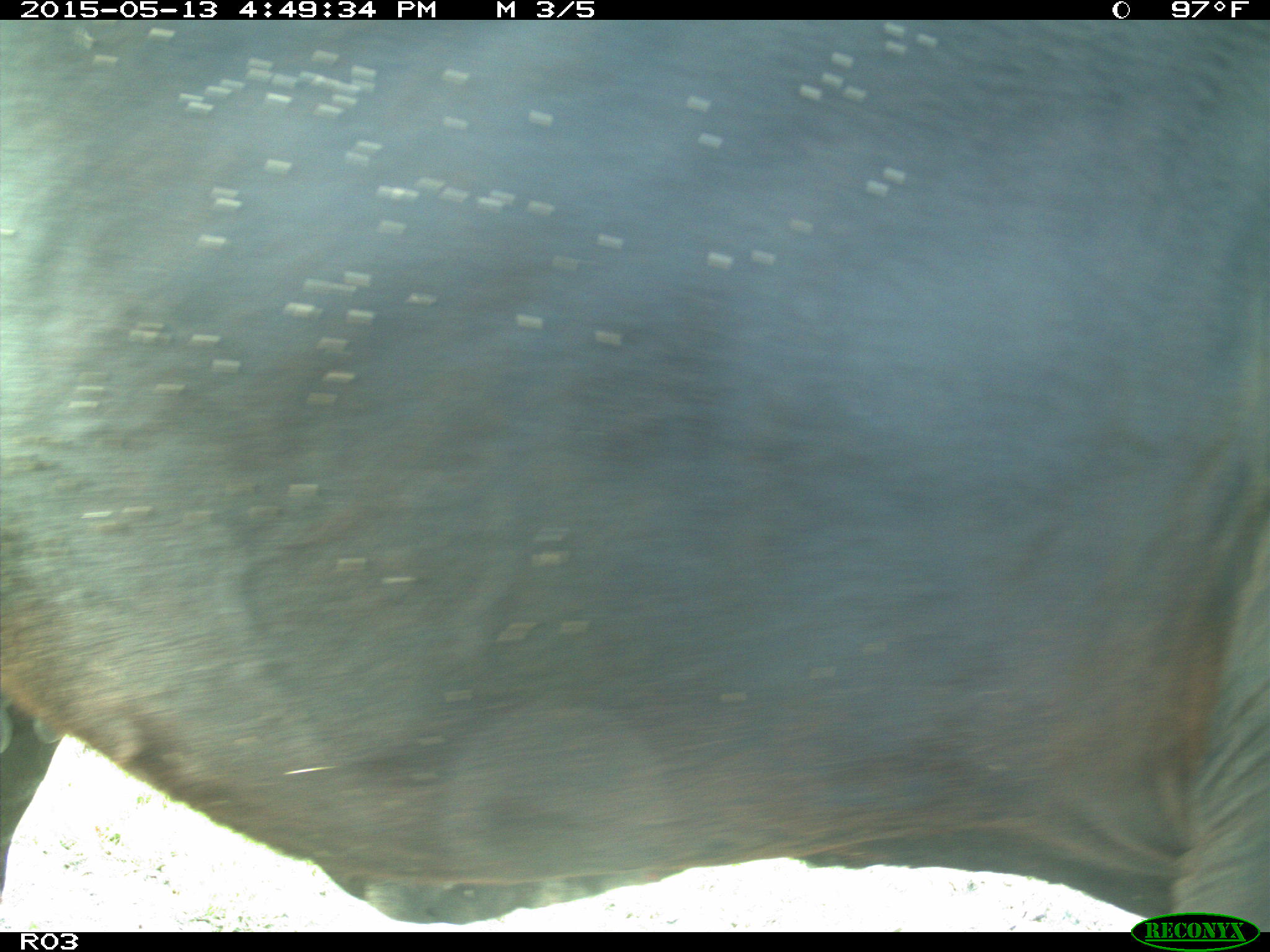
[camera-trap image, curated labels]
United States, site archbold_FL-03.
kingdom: Animalia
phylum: Chordata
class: Mammalia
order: Artiodactyla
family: Bovidae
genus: Bos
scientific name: Bos taurus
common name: domestic cow